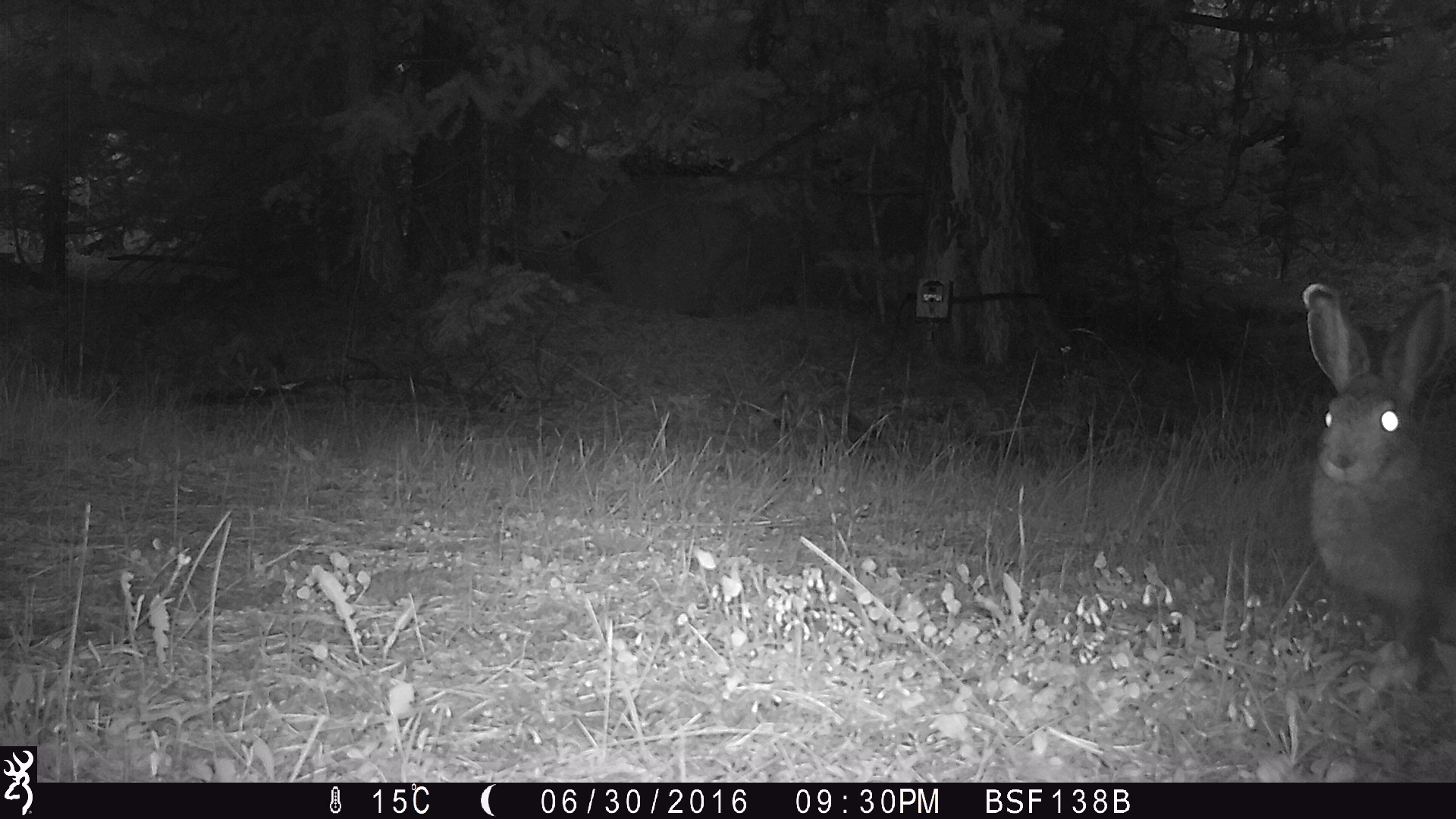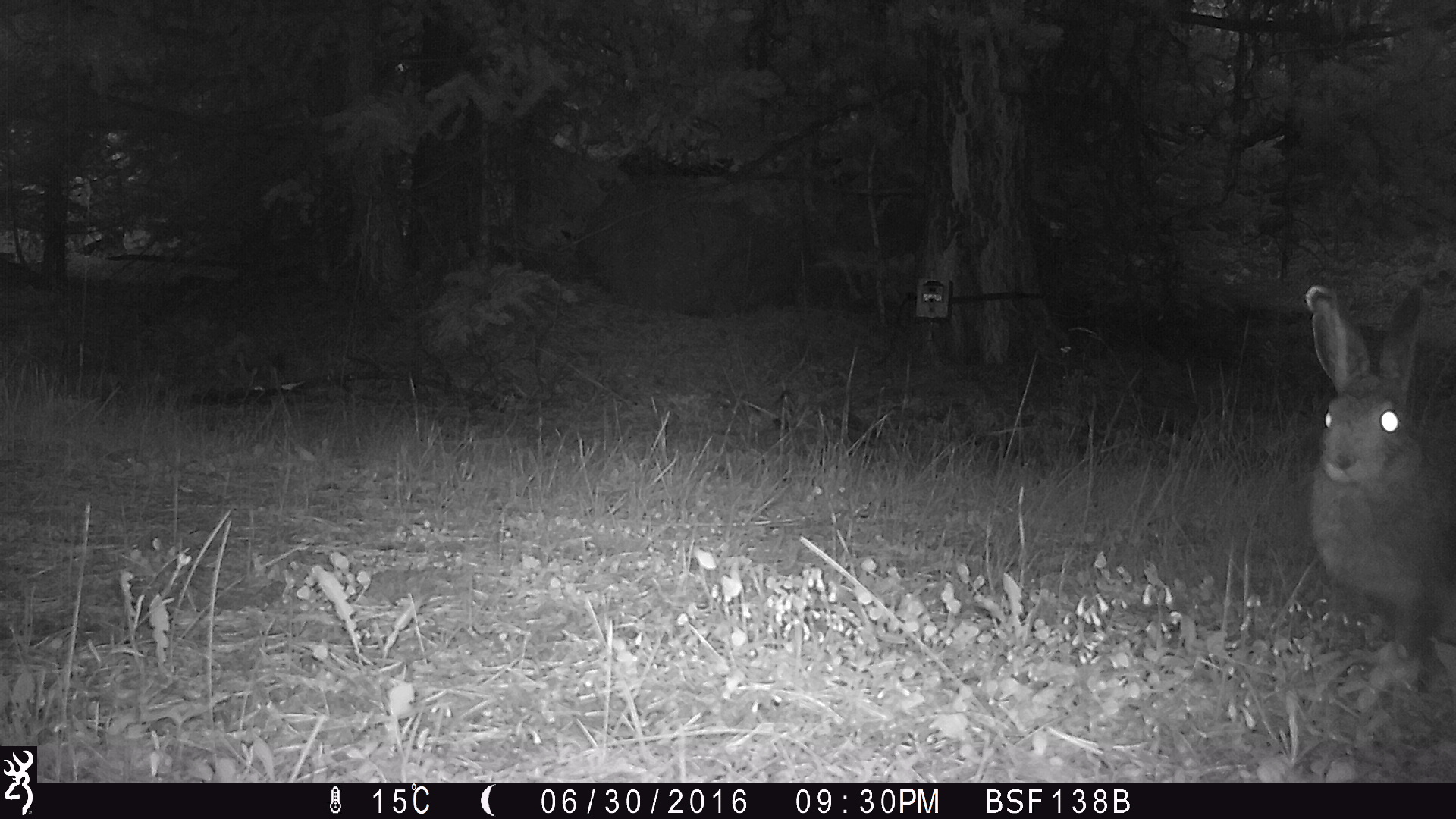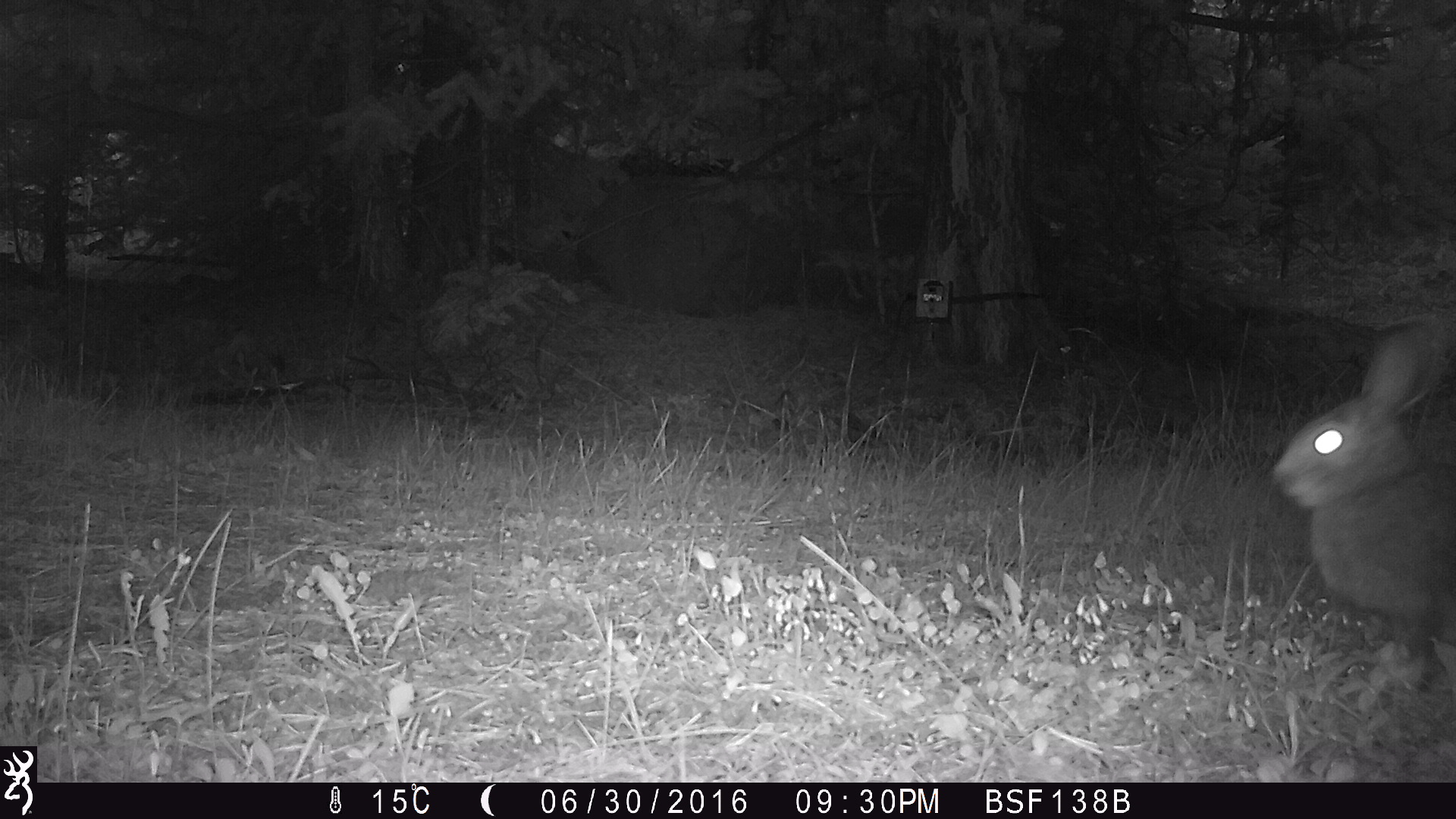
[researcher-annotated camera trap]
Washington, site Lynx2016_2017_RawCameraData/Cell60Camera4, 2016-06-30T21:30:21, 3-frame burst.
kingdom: Animalia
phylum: Chordata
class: Mammalia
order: Lagomorpha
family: Leporidae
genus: Lepus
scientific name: Lepus americanus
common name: snowshoe hare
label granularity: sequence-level